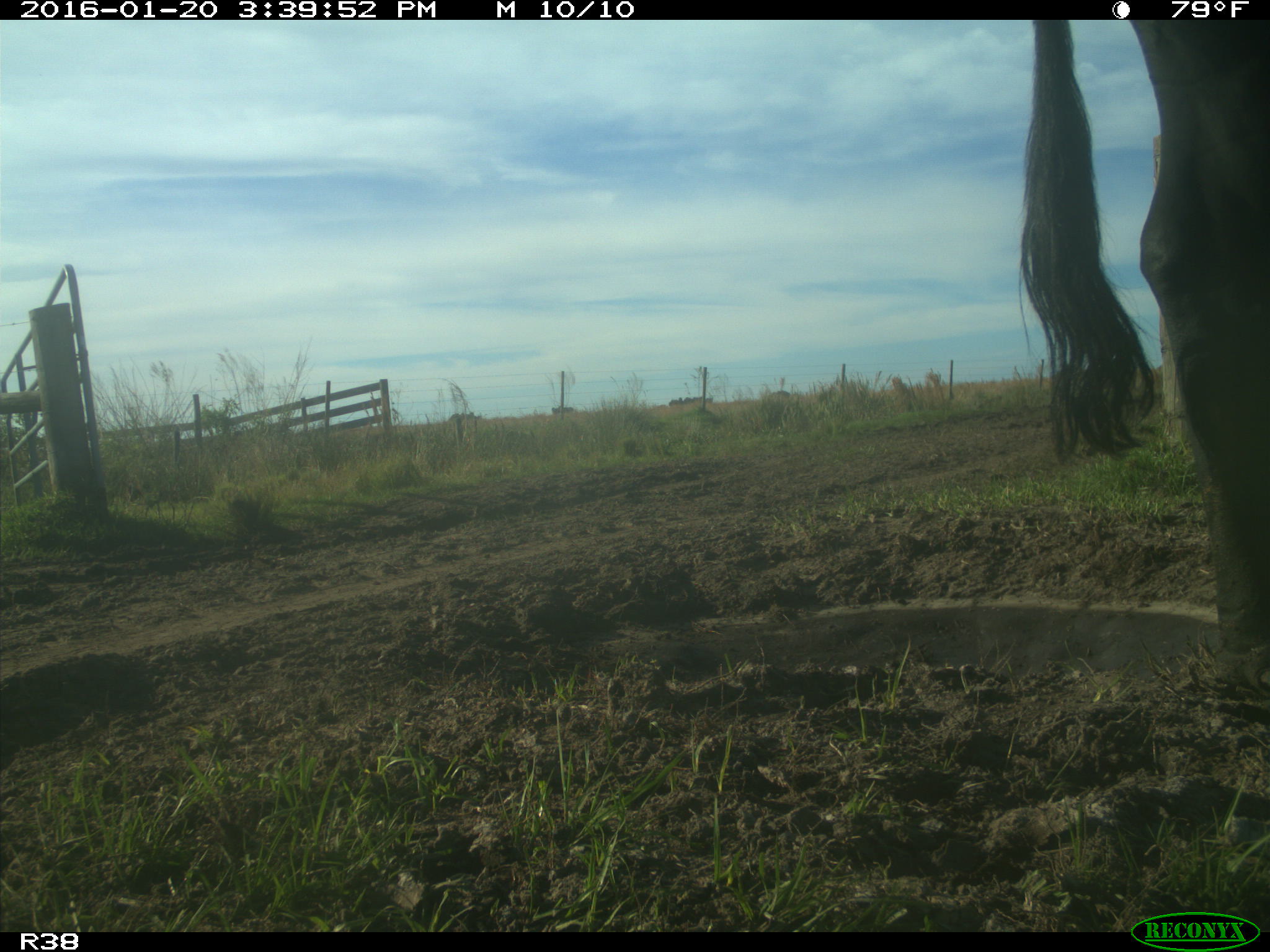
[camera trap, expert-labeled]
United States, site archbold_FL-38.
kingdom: Animalia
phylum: Chordata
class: Mammalia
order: Artiodactyla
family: Bovidae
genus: Bos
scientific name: Bos taurus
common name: domestic cow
Bos taurus (domestic cow).